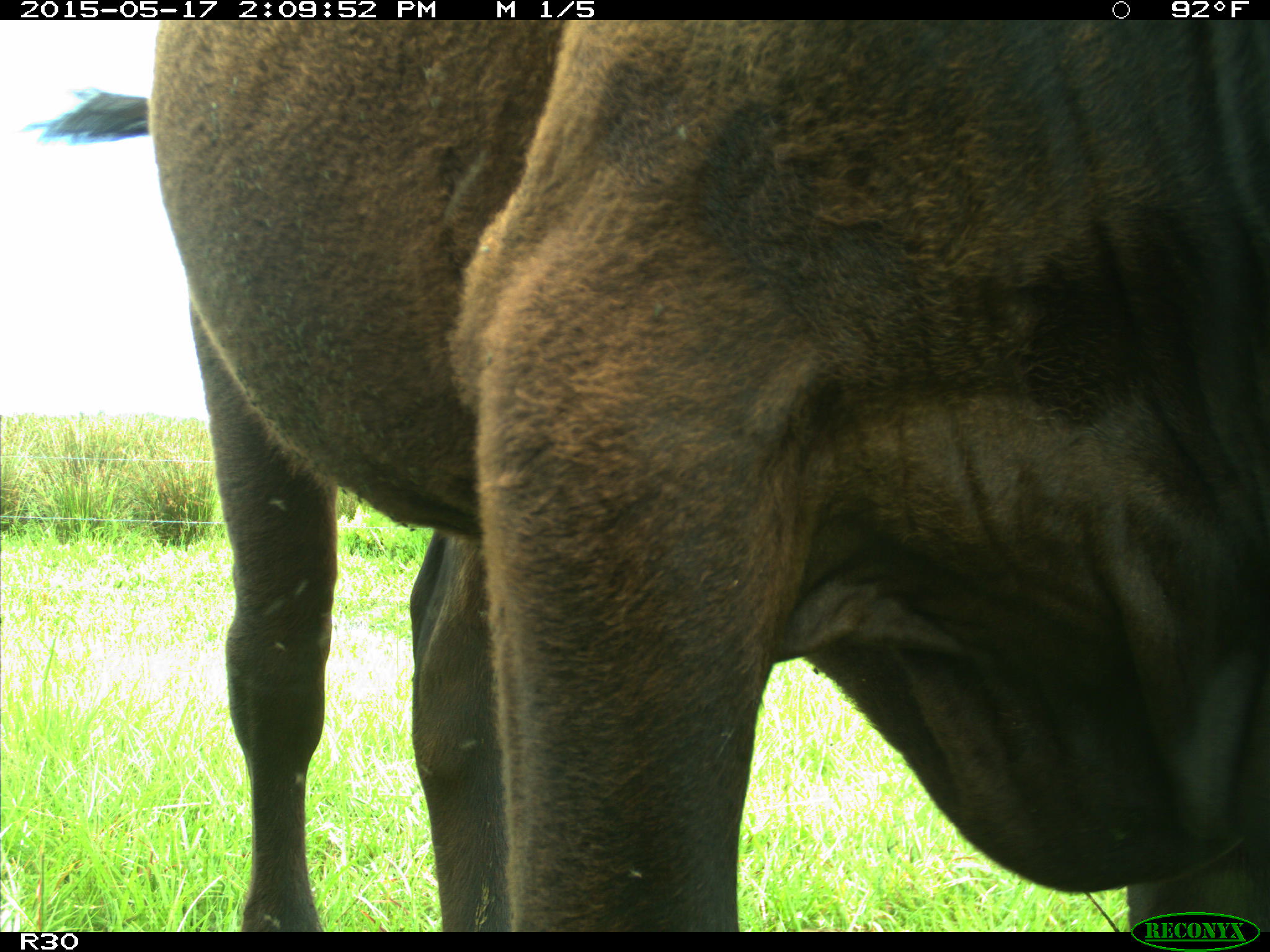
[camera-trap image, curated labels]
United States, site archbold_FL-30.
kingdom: Animalia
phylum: Chordata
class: Mammalia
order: Artiodactyla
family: Bovidae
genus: Bos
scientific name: Bos taurus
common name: domestic cow